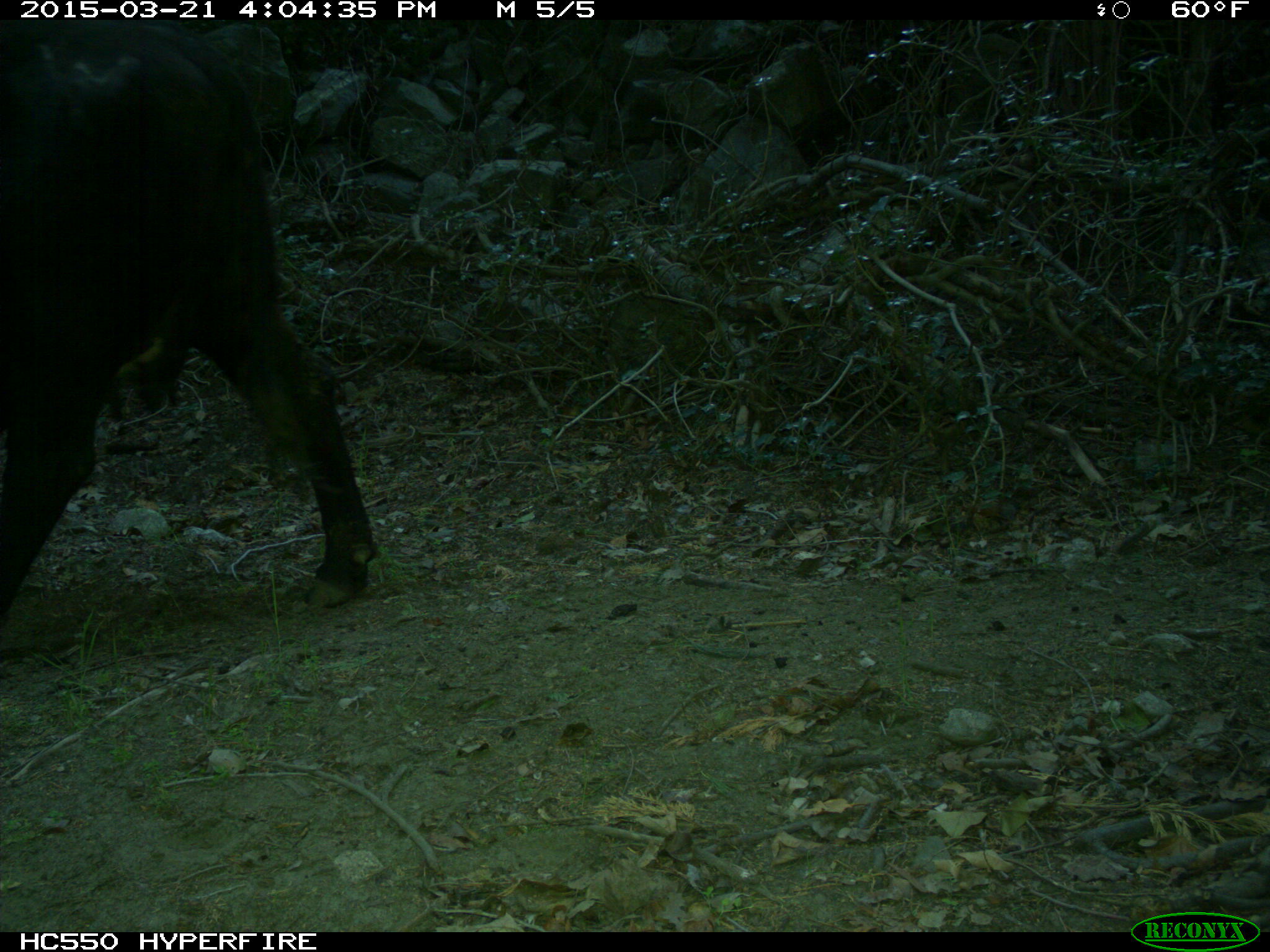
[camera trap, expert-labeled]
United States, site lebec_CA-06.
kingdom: Animalia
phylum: Chordata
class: Mammalia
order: Artiodactyla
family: Bovidae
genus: Bos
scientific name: Bos taurus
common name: domestic cow